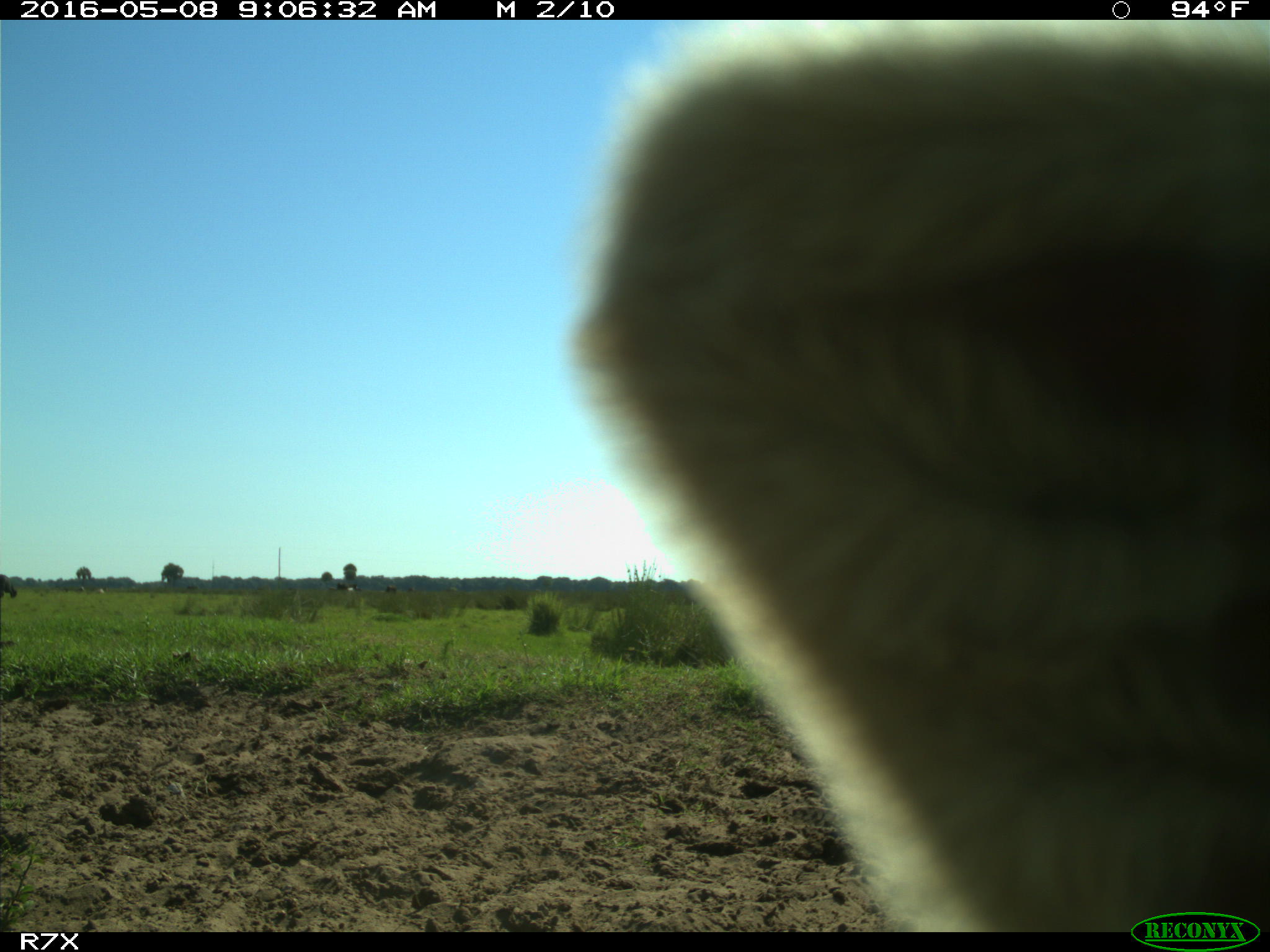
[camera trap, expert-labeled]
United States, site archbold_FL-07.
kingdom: Animalia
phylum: Chordata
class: Mammalia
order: Artiodactyla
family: Bovidae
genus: Bos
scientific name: Bos taurus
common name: domestic cow